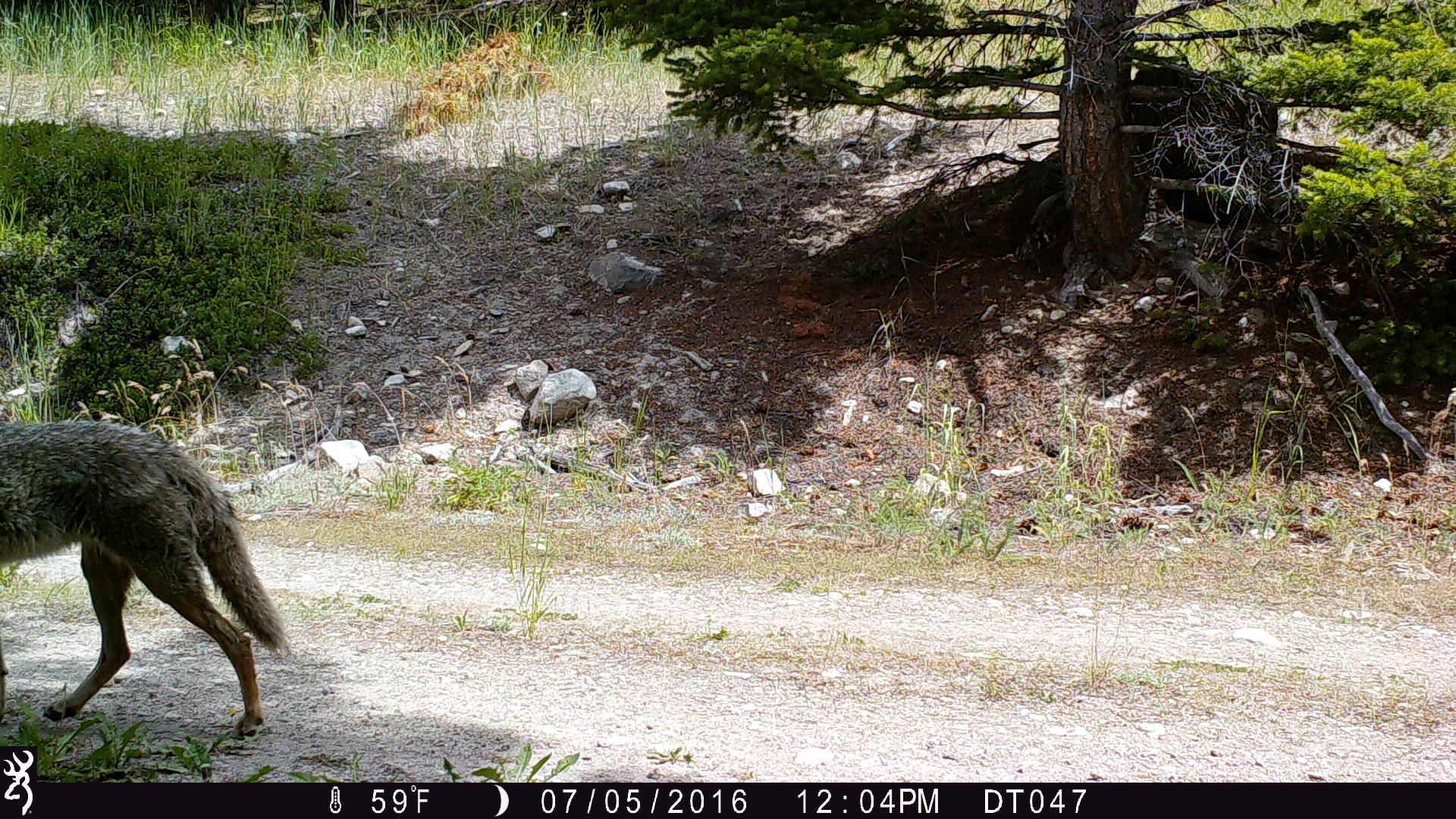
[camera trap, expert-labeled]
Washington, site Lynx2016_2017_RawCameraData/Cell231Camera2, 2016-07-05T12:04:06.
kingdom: Animalia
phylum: Chordata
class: Mammalia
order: Carnivora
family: Canidae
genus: Canis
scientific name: Canis latrans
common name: coyote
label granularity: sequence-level